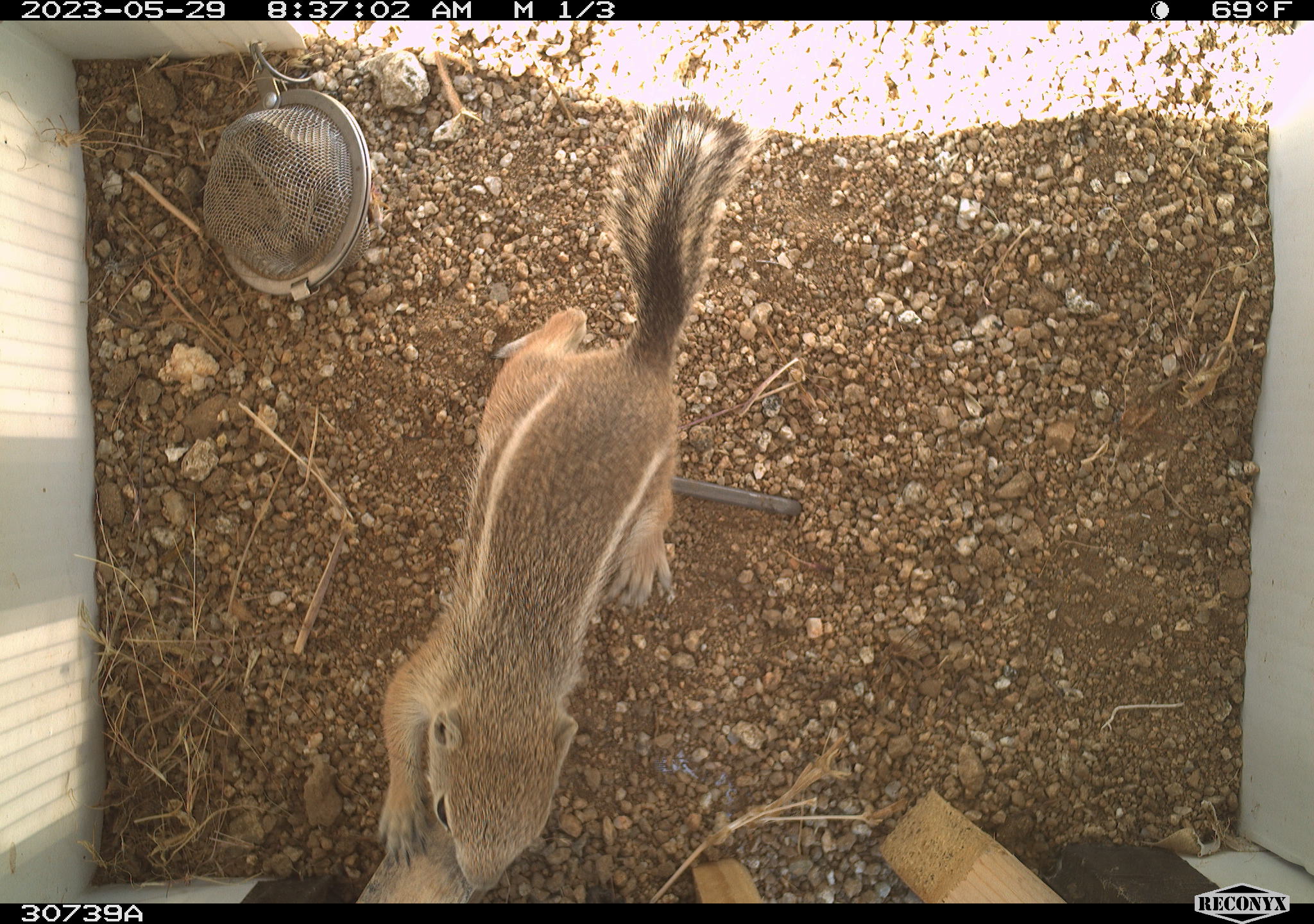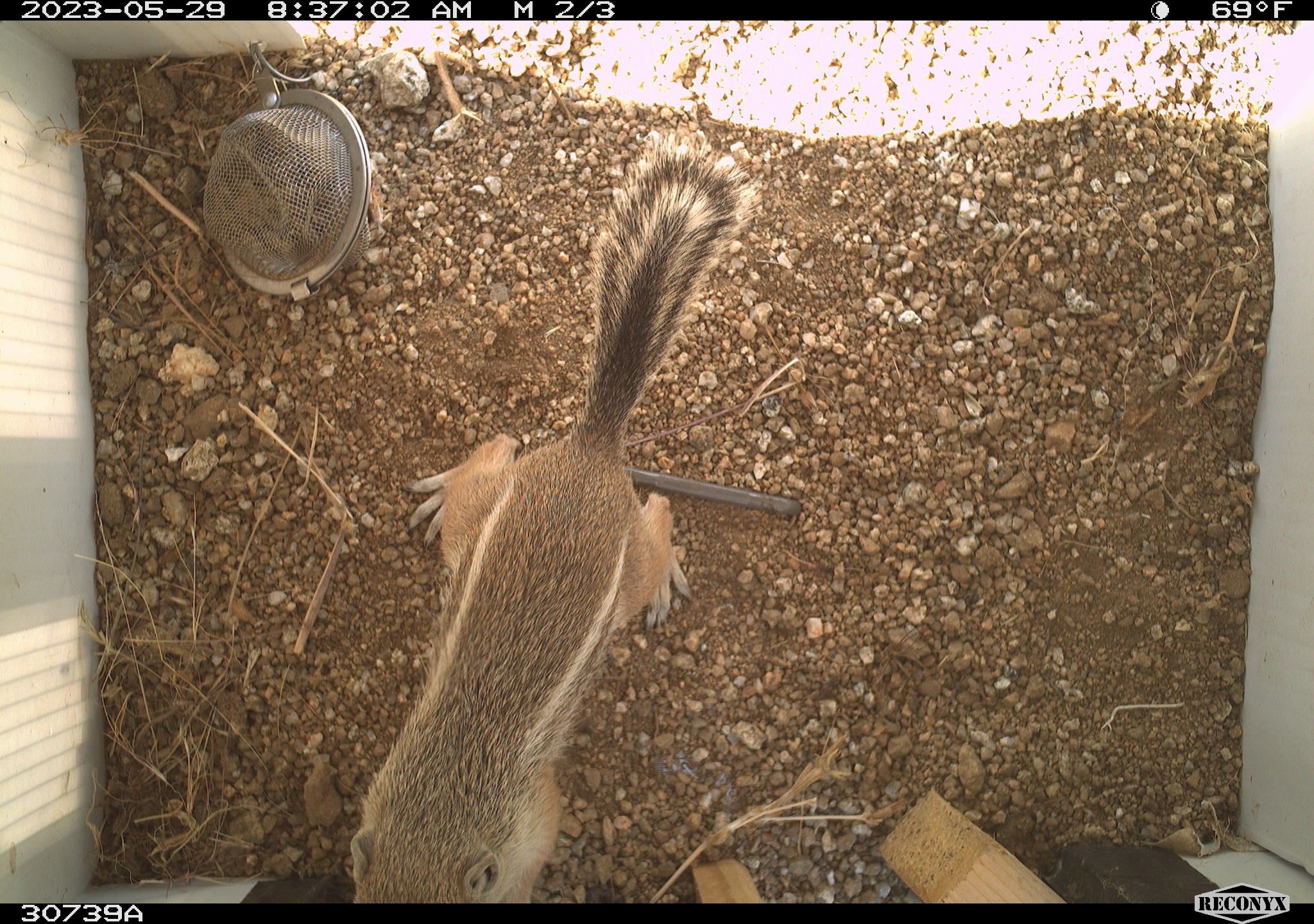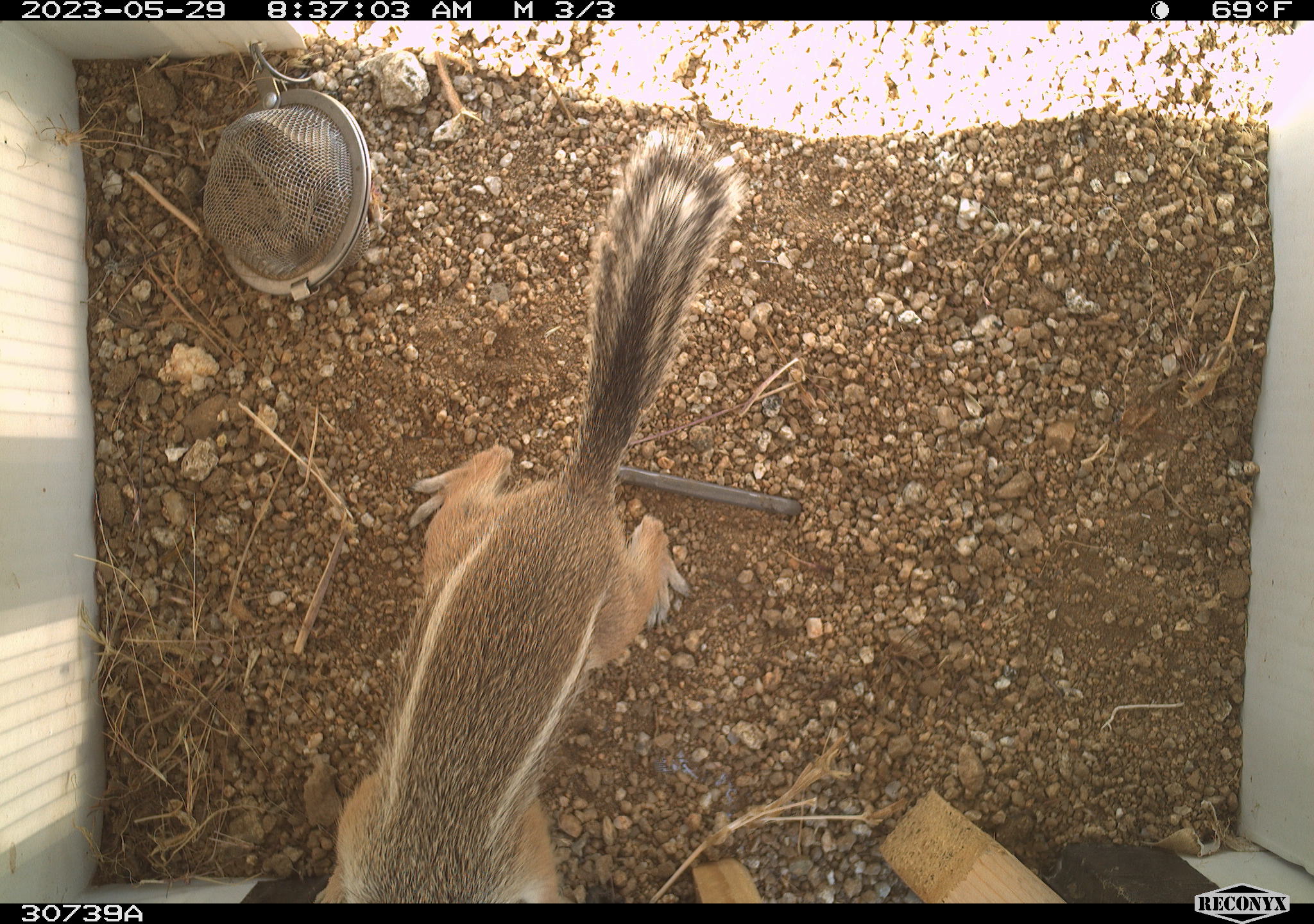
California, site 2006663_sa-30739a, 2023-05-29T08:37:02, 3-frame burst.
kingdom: Animalia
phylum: Chordata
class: Mammalia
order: Rodentia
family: Sciuridae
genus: Ammospermophilus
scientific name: Ammospermophilus leucurus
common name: white-tailed antelope squirrel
White-tailed antelope squirrel (Ammospermophilus leucurus).